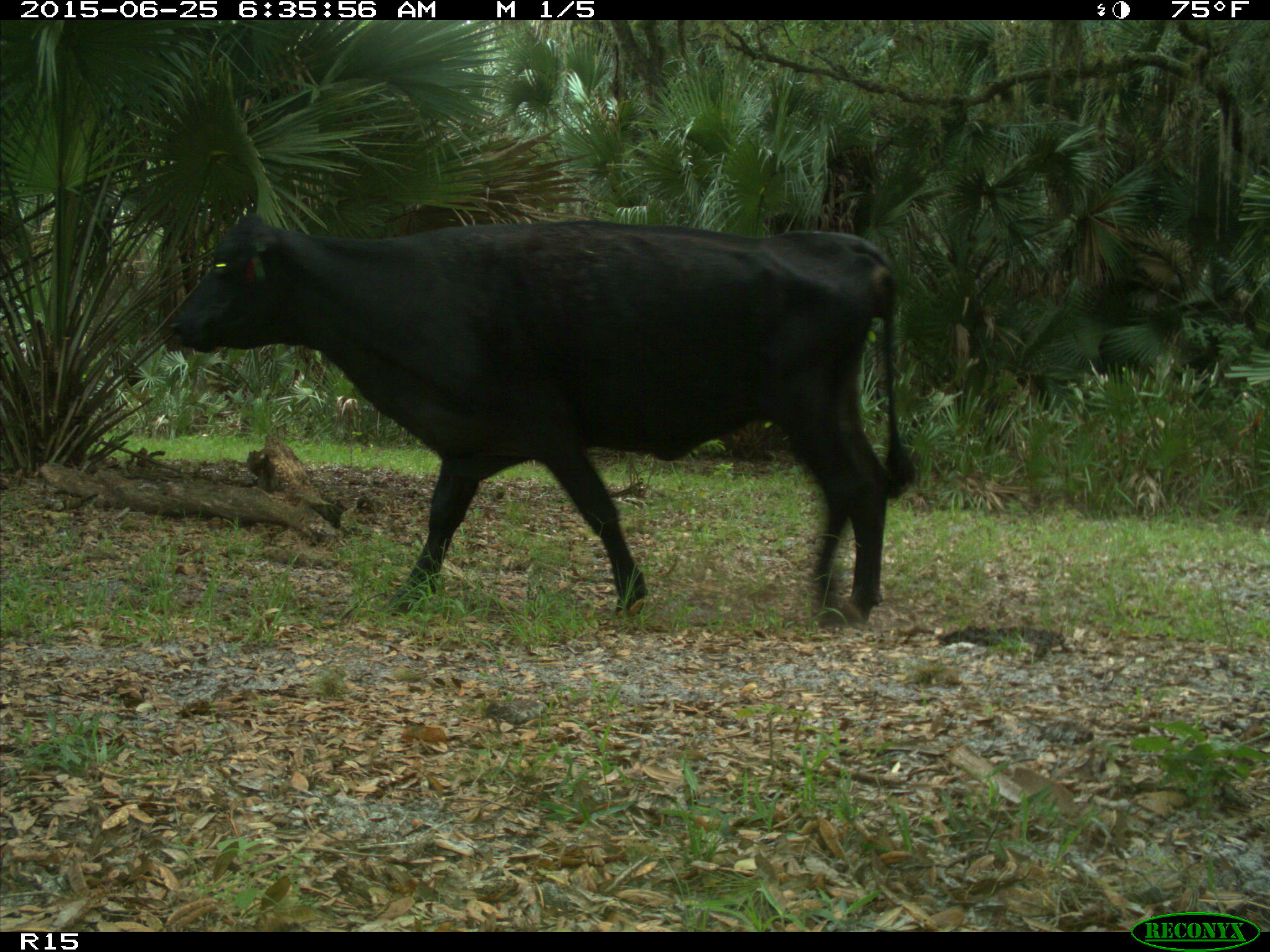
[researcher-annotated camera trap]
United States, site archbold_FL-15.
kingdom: Animalia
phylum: Chordata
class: Mammalia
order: Artiodactyla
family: Bovidae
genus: Bos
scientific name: Bos taurus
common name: domestic cow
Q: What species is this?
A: Bos taurus (domestic cow).